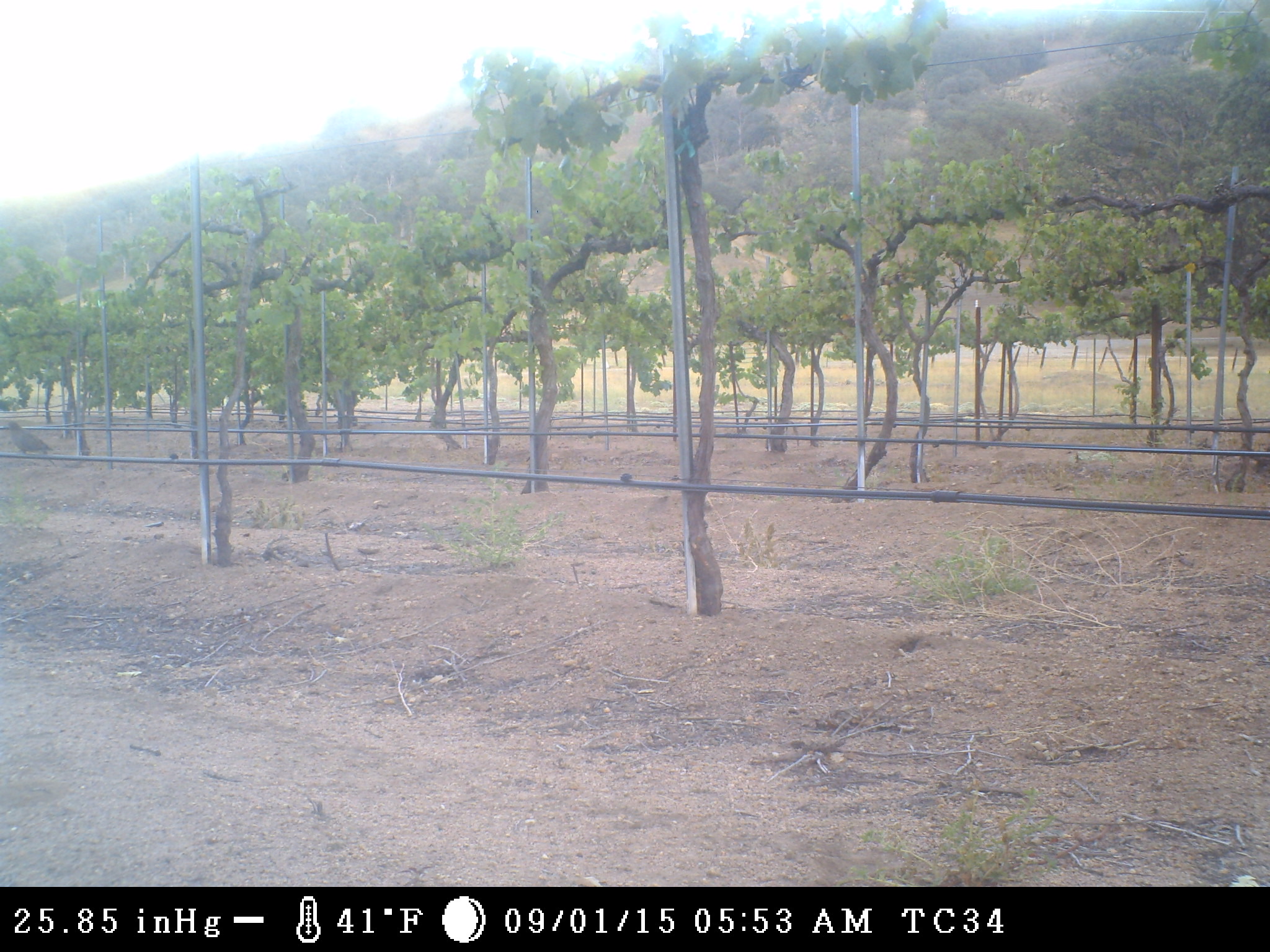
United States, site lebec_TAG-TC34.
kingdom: Animalia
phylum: Chordata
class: Aves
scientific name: Aves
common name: birds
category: unidentified bird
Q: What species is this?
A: Unidentified bird (birds) (Aves).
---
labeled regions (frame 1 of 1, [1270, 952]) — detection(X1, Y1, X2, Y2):
animal: detection(6, 419, 54, 466)